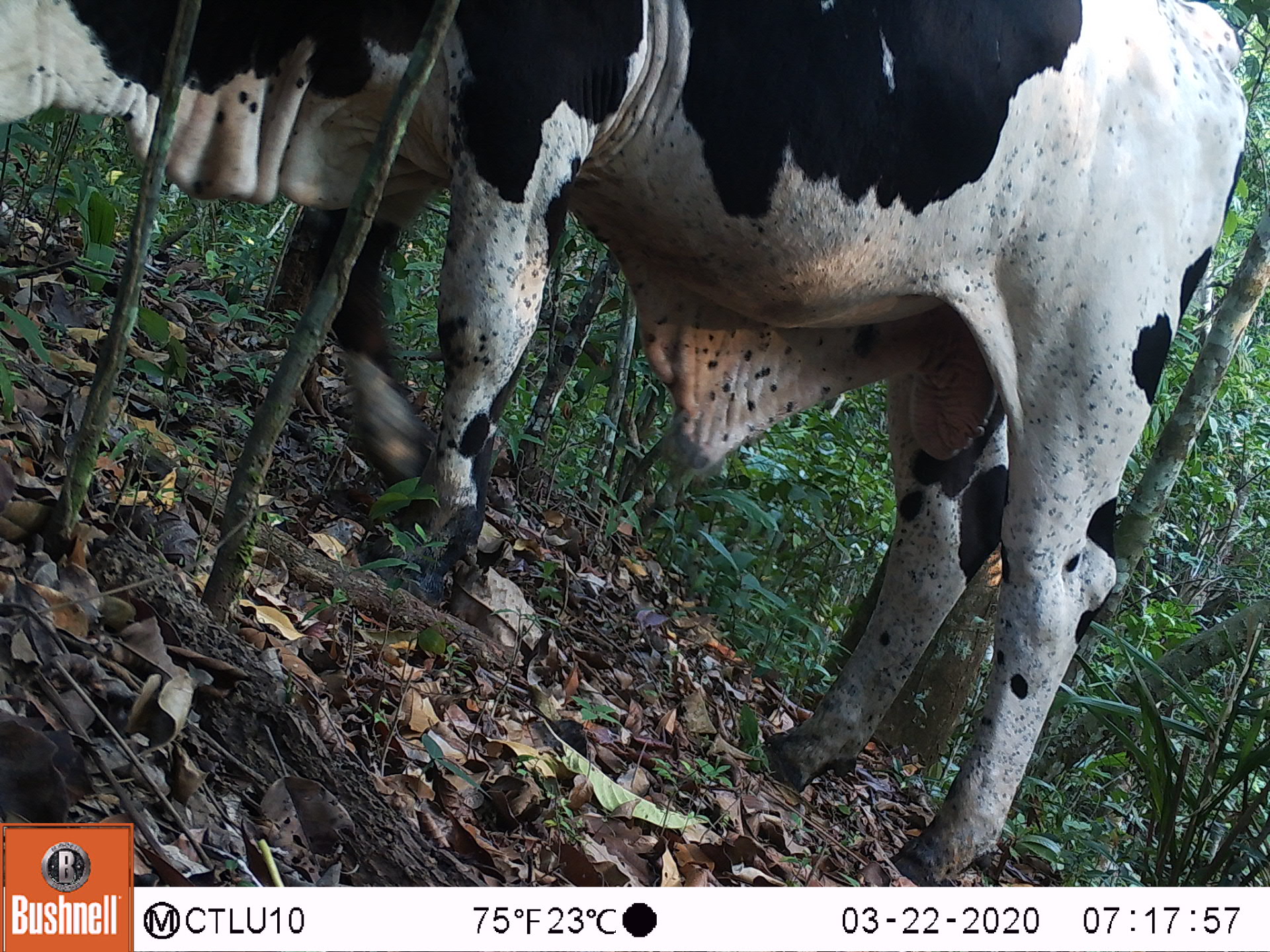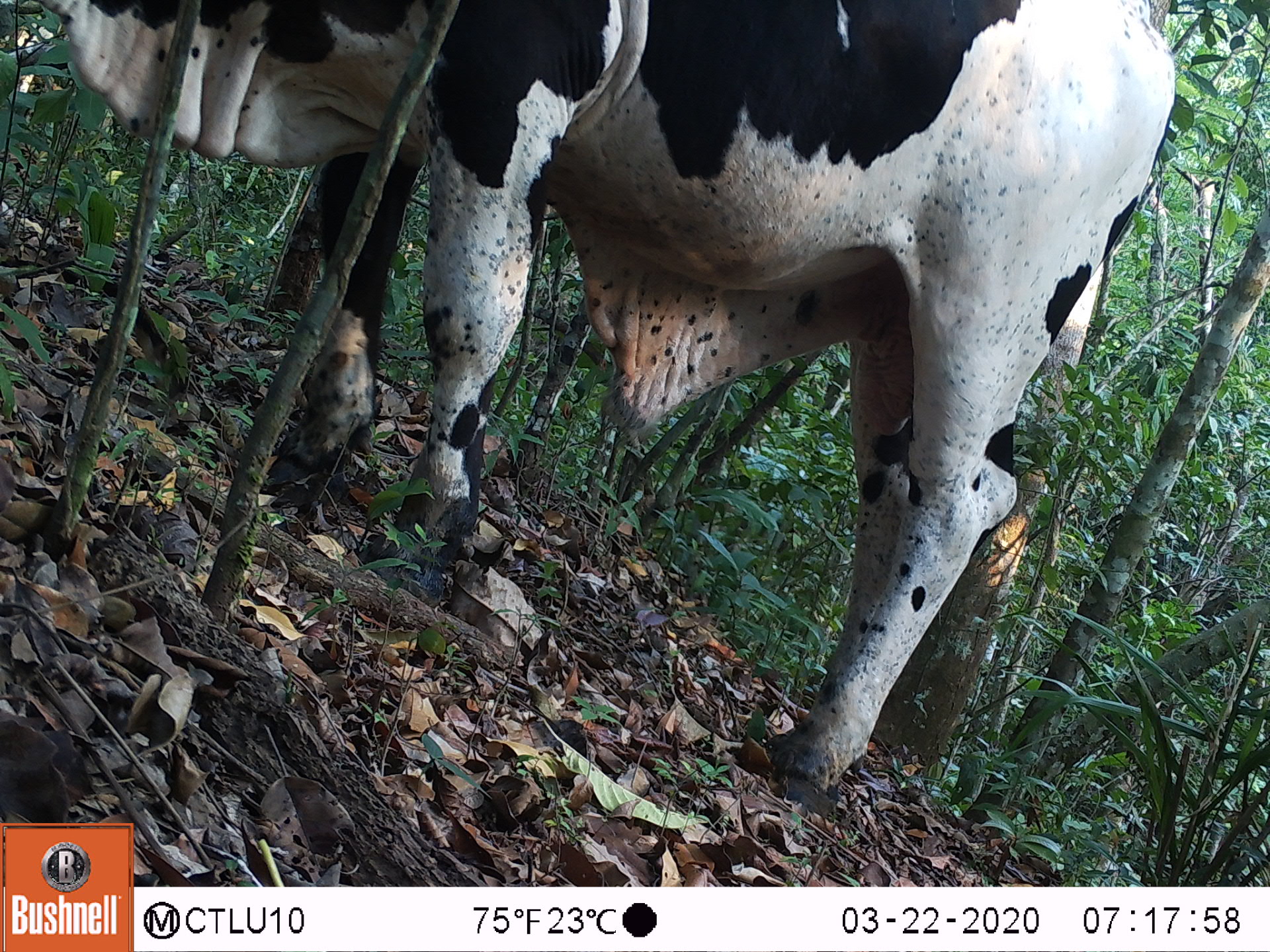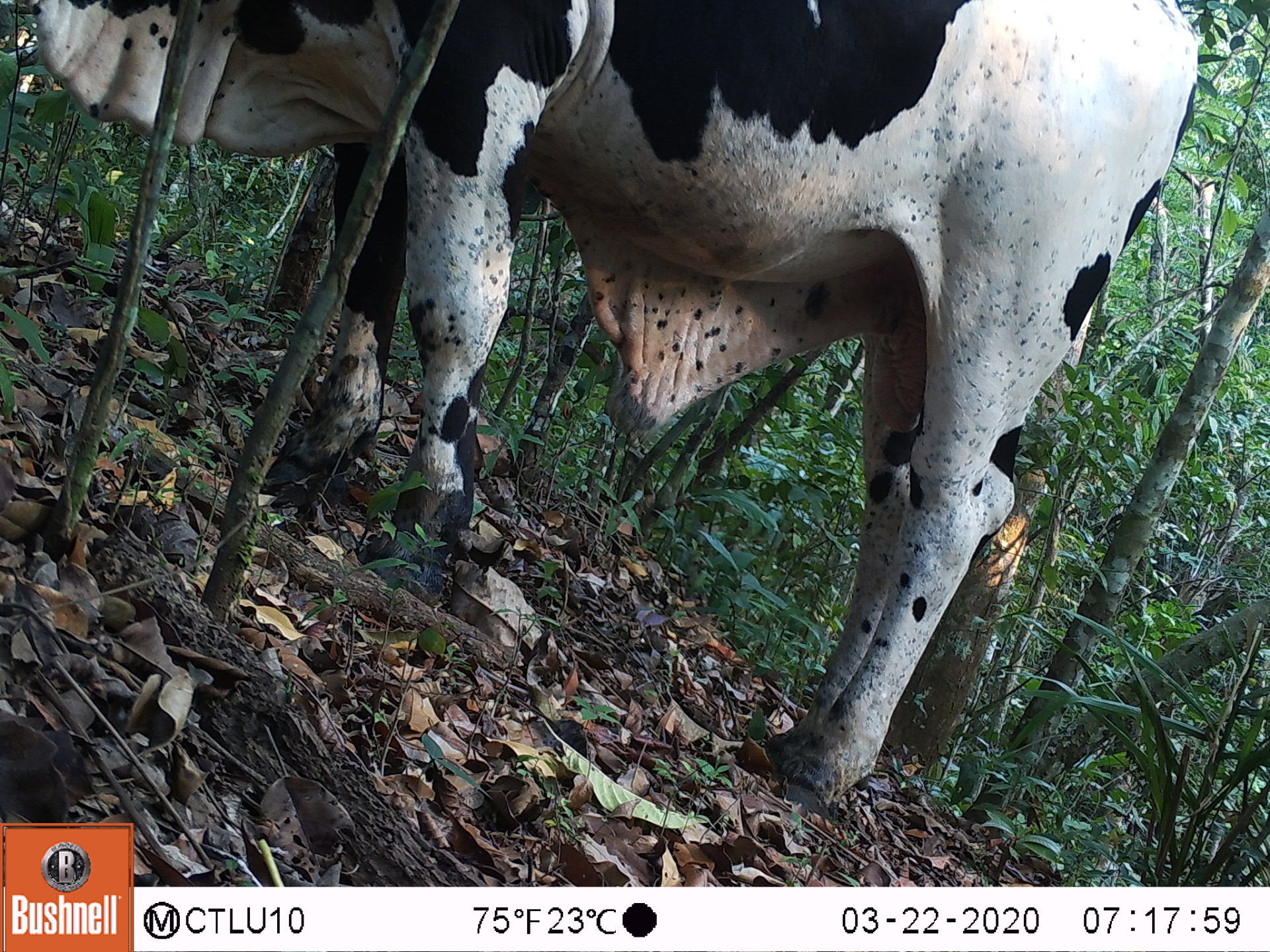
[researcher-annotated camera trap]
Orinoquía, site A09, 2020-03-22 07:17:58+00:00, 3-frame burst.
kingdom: Animalia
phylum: Chordata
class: Mammalia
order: Artiodactyla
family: Bovidae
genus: Bos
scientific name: Bos taurus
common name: cow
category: cattle